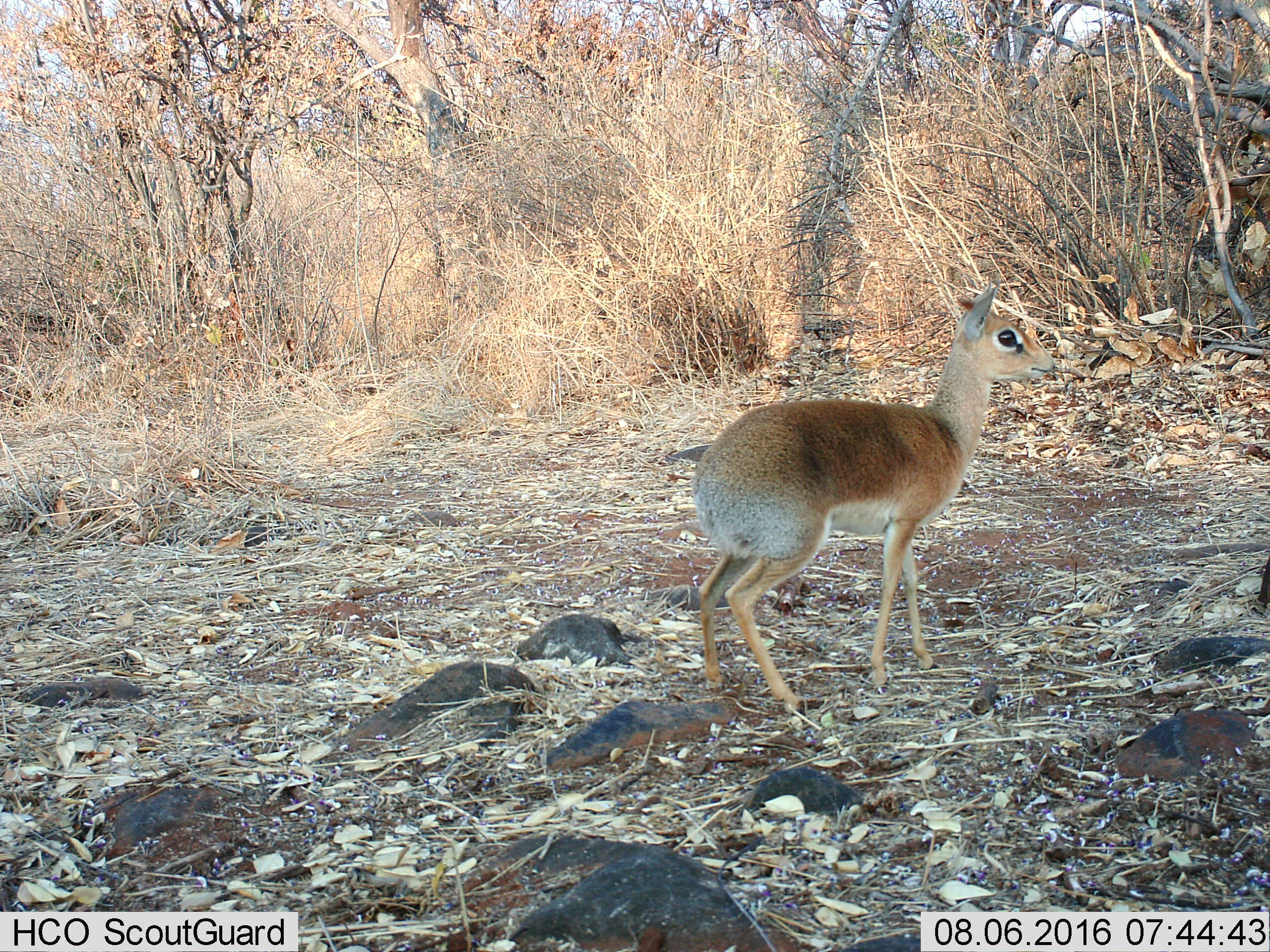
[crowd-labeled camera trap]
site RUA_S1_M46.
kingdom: Animalia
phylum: Chordata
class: Mammalia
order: Artiodactyla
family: Bovidae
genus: Madoqua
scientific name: Madoqua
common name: dik-dik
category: dikdik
Dikdik (dik-dik) (Madoqua), count 1. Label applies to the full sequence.